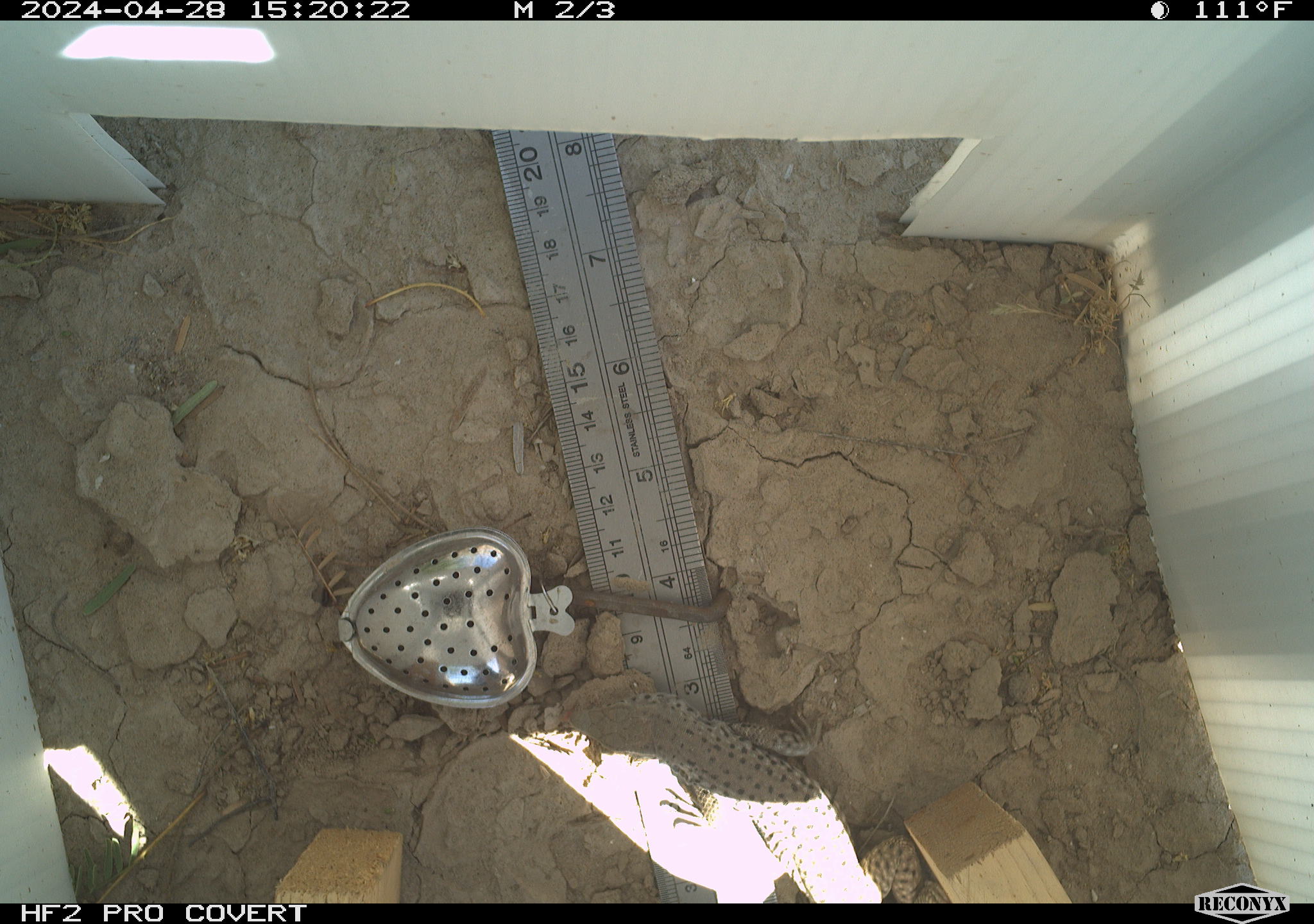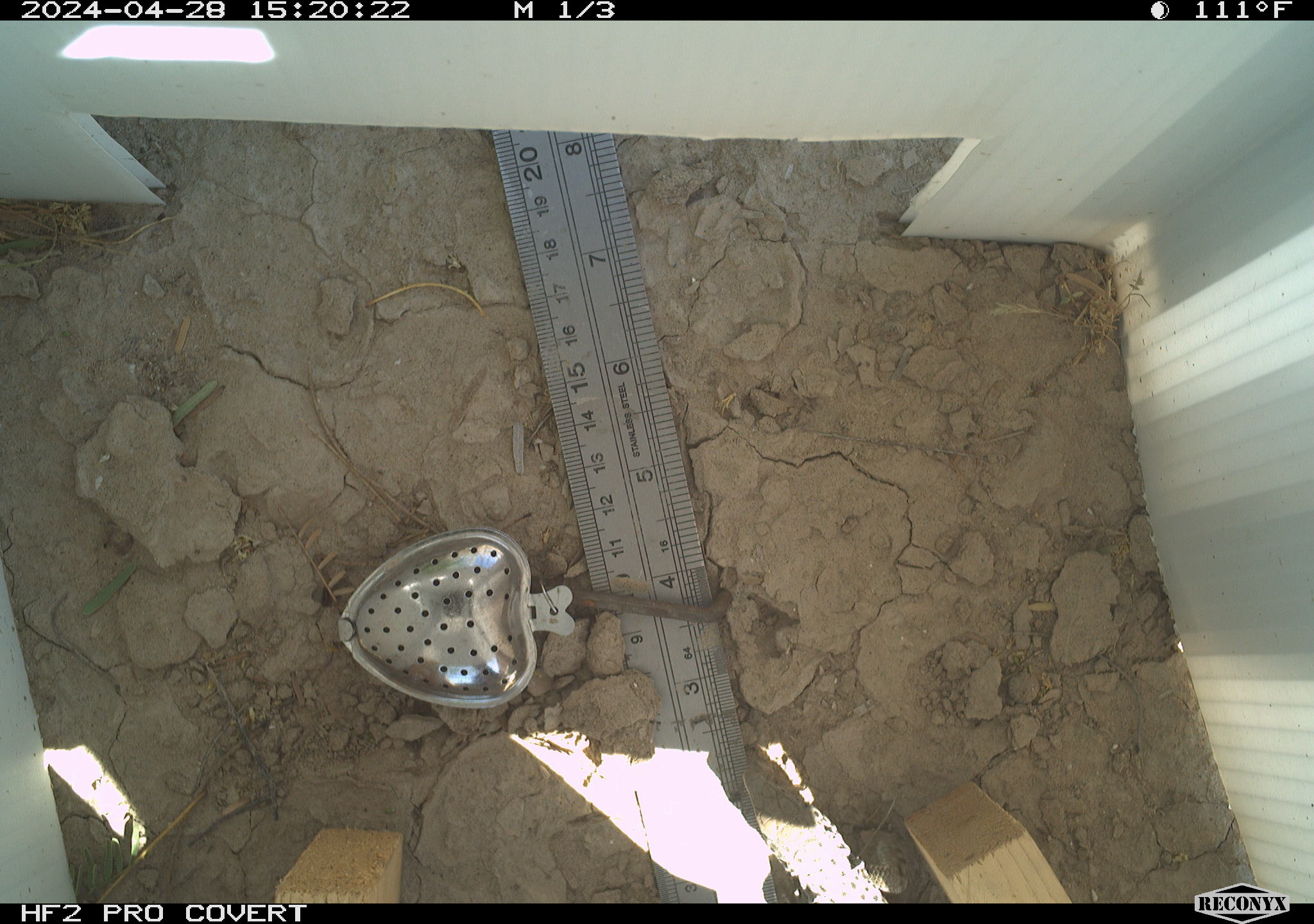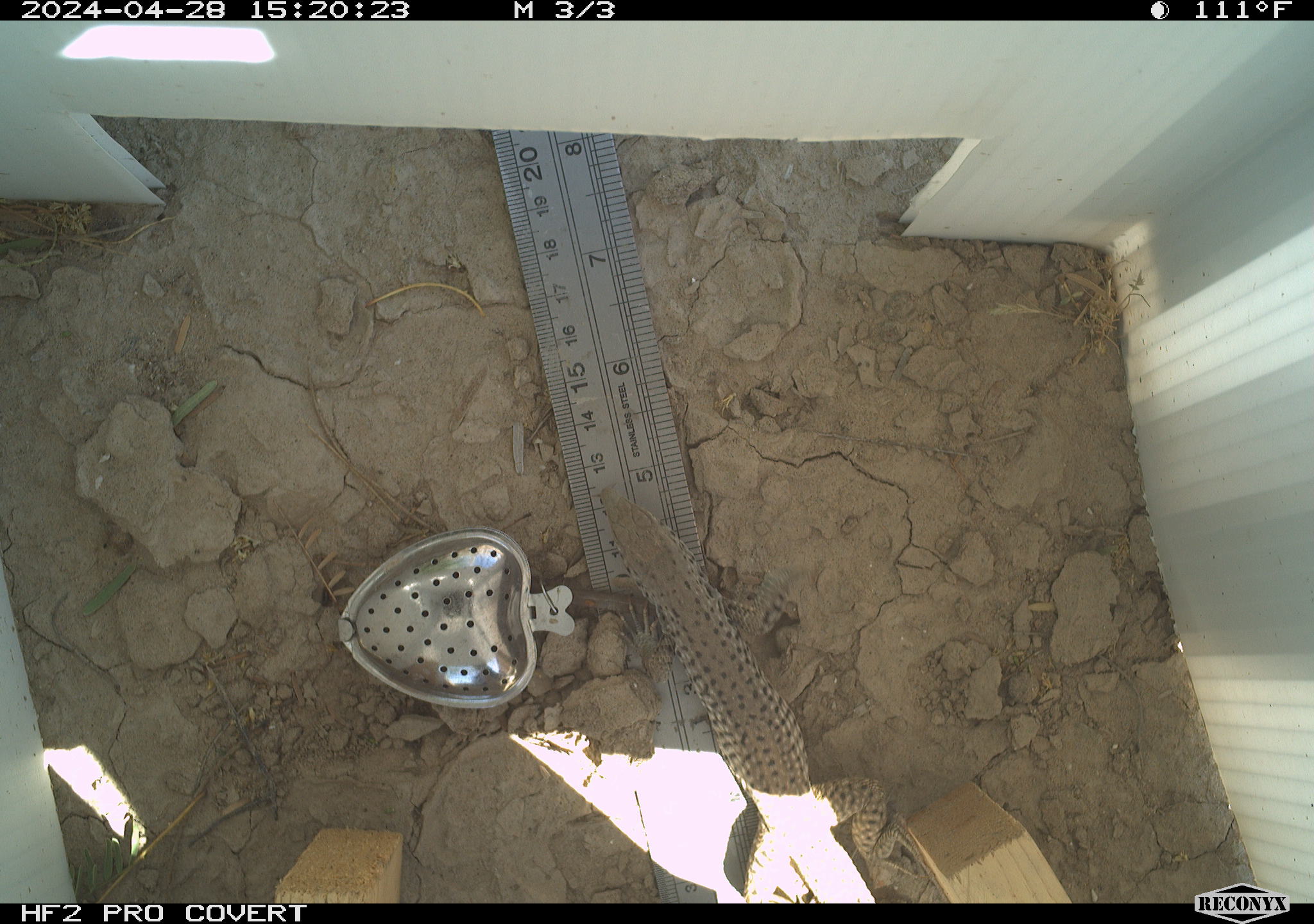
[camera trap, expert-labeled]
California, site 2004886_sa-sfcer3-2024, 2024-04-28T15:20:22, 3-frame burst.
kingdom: Animalia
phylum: Chordata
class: Reptilia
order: Squamata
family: Teiidae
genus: Aspidoscelis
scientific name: Aspidoscelis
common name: whiptail lizards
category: aspidoscelis species